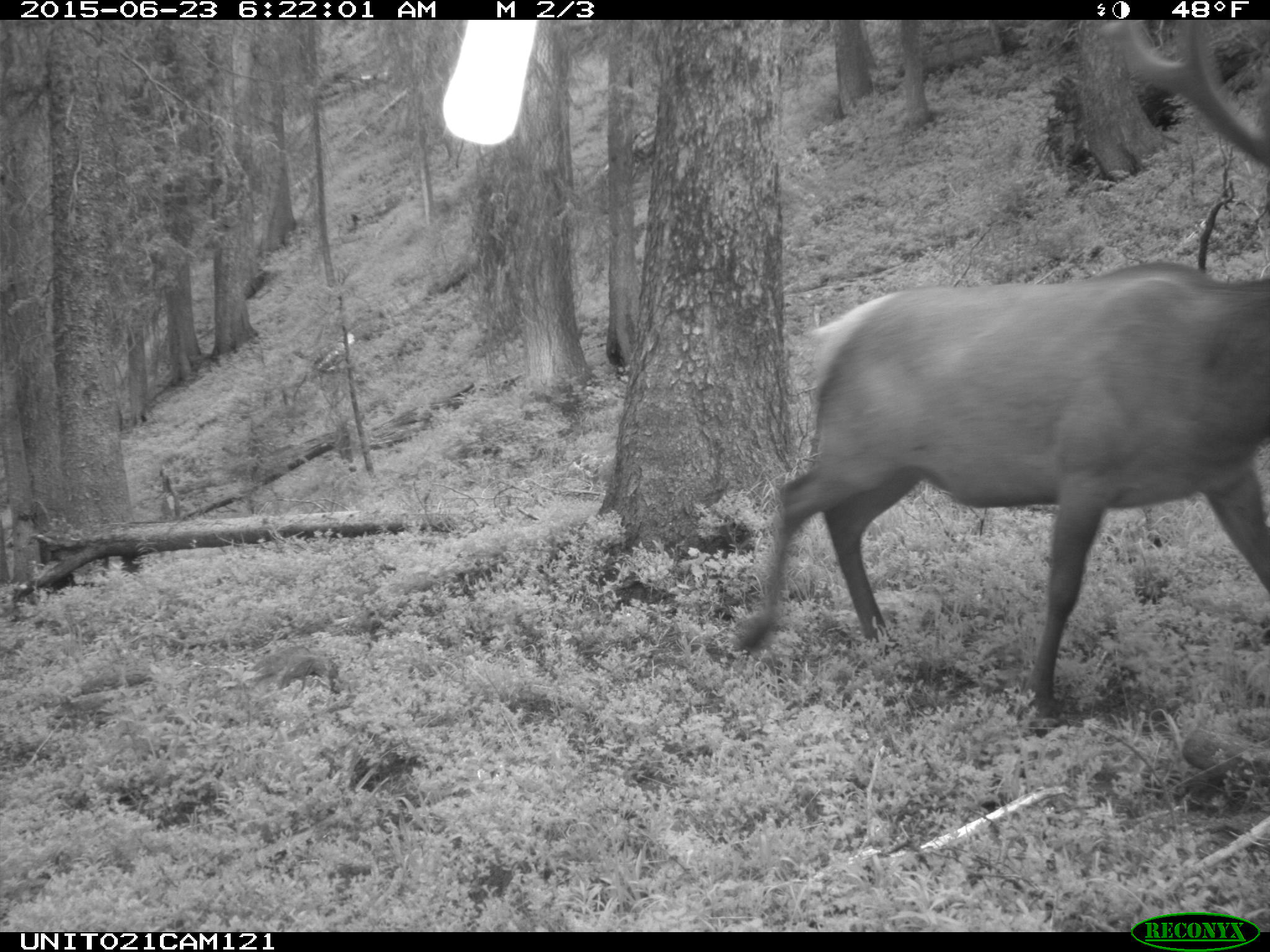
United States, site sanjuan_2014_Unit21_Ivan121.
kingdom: Animalia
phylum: Chordata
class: Mammalia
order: Artiodactyla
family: Cervidae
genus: Cervus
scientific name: Cervus elaphus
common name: red deer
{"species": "Cervus elaphus (red deer)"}